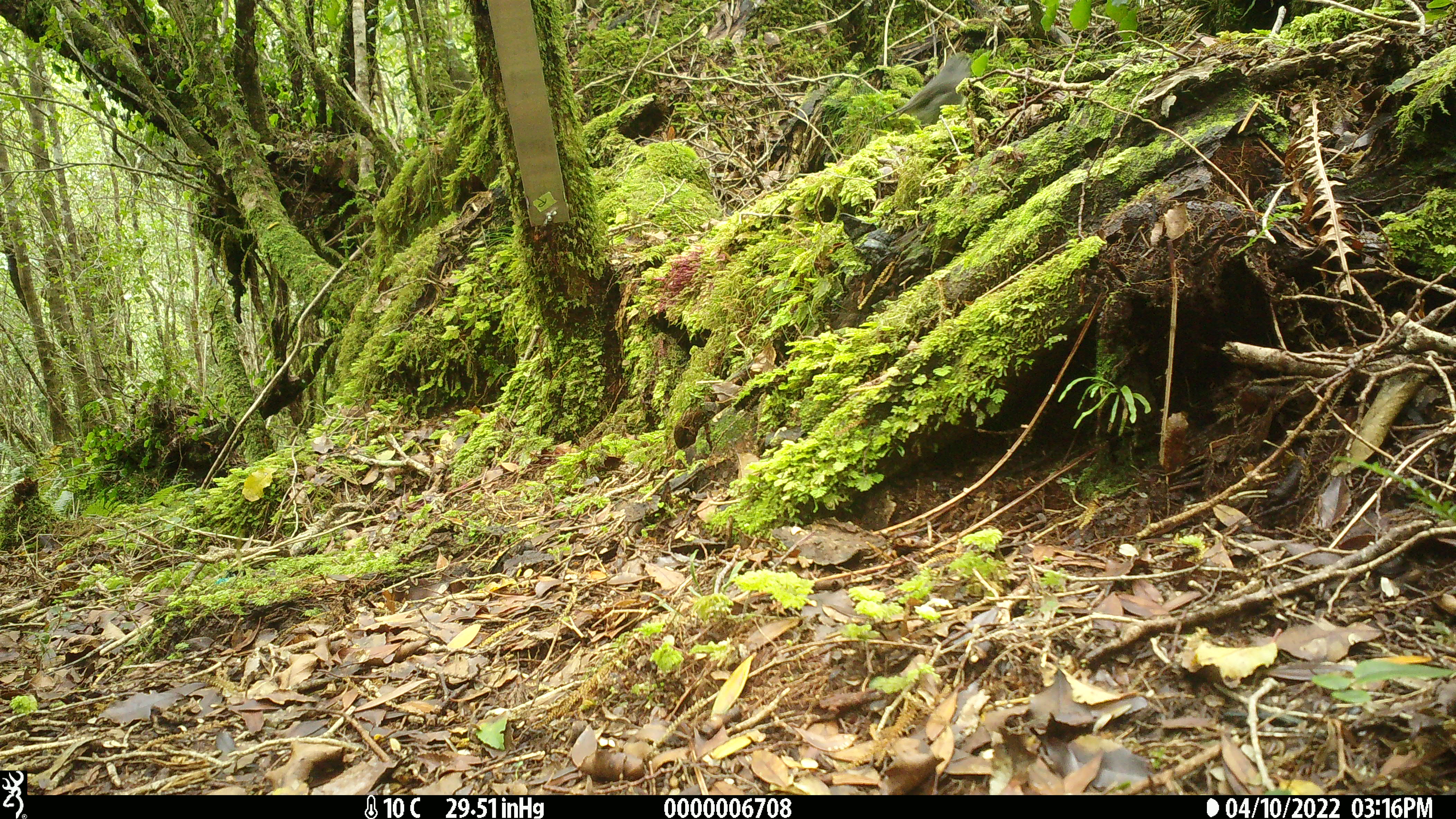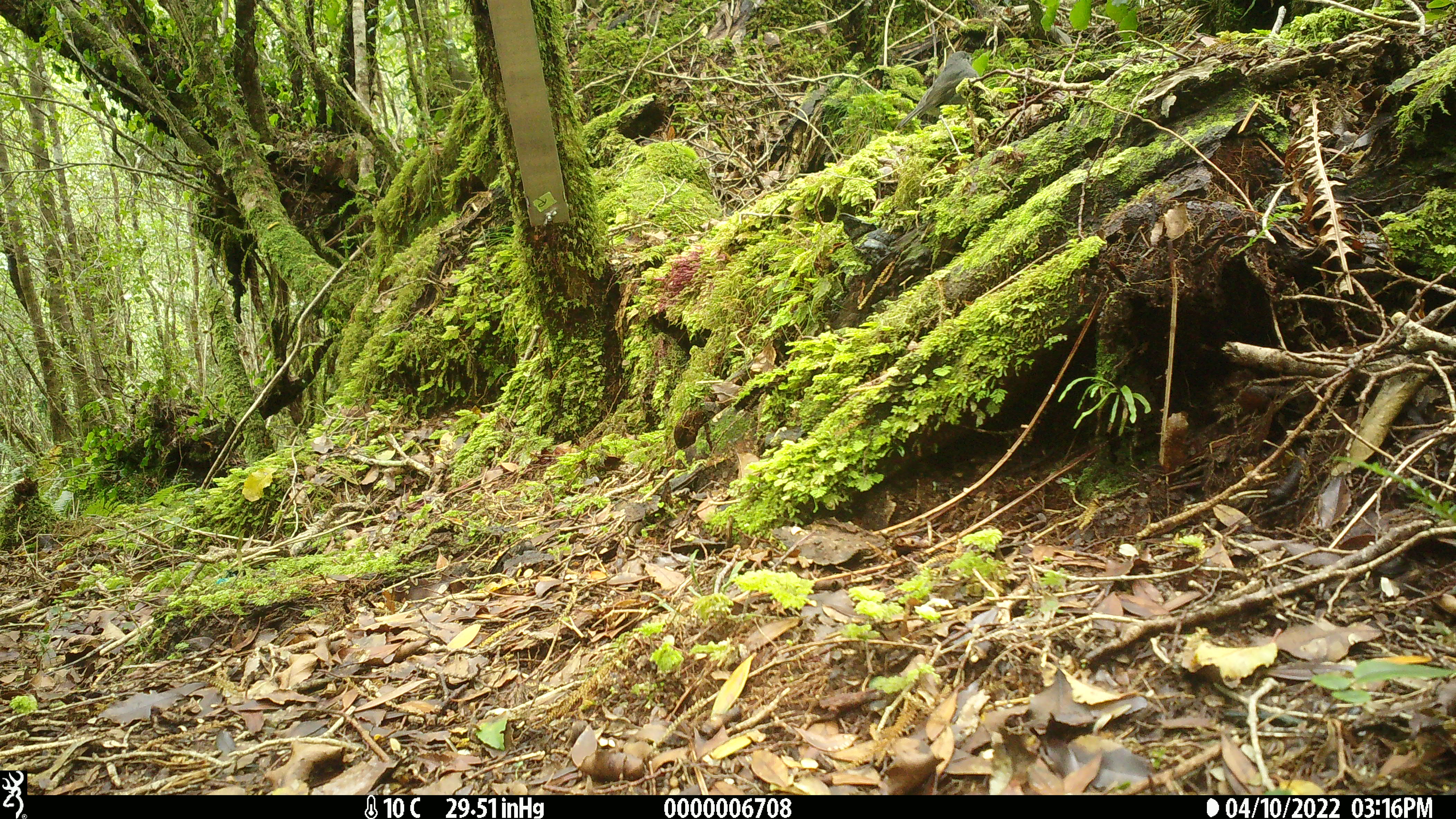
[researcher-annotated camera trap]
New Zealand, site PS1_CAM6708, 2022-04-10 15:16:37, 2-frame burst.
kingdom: Animalia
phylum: Chordata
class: Aves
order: Passeriformes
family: Petroicidae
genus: Petroica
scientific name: Petroica australis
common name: new zealand robin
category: robin